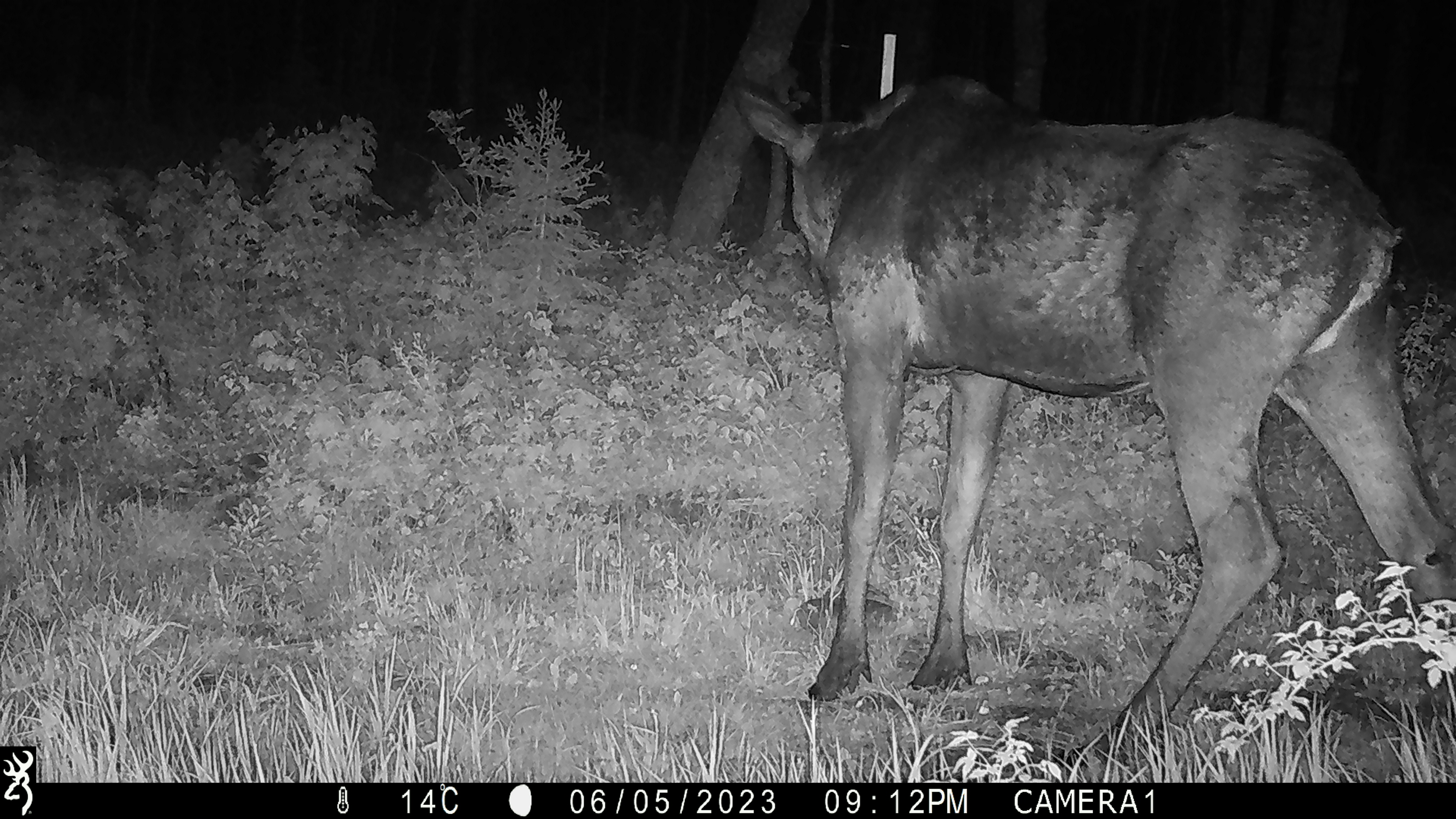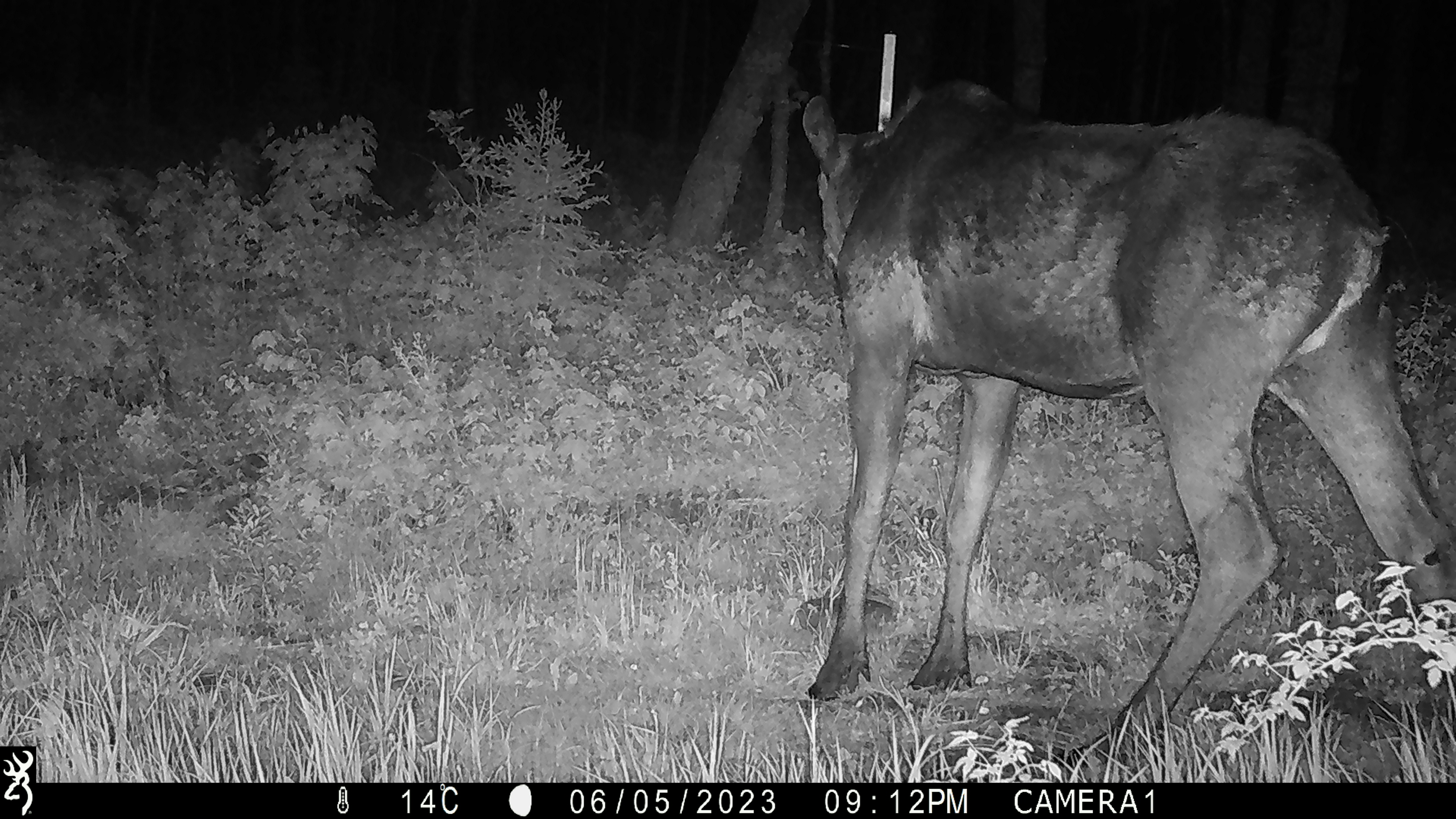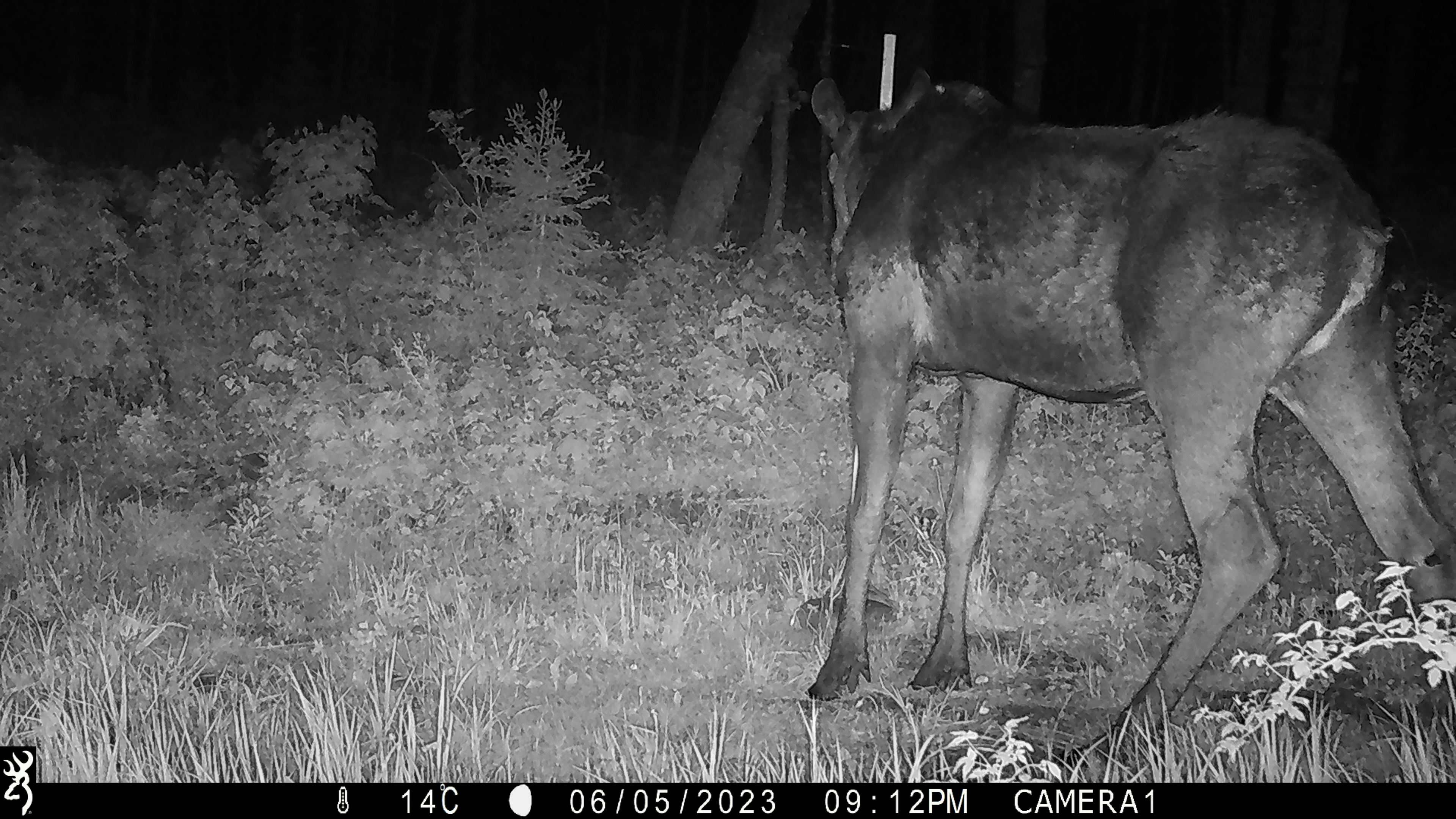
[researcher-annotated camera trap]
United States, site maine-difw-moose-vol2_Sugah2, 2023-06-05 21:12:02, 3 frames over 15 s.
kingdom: Animalia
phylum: Chordata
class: Mammalia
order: Artiodactyla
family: Cervidae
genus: Alces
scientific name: Alces alces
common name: moose